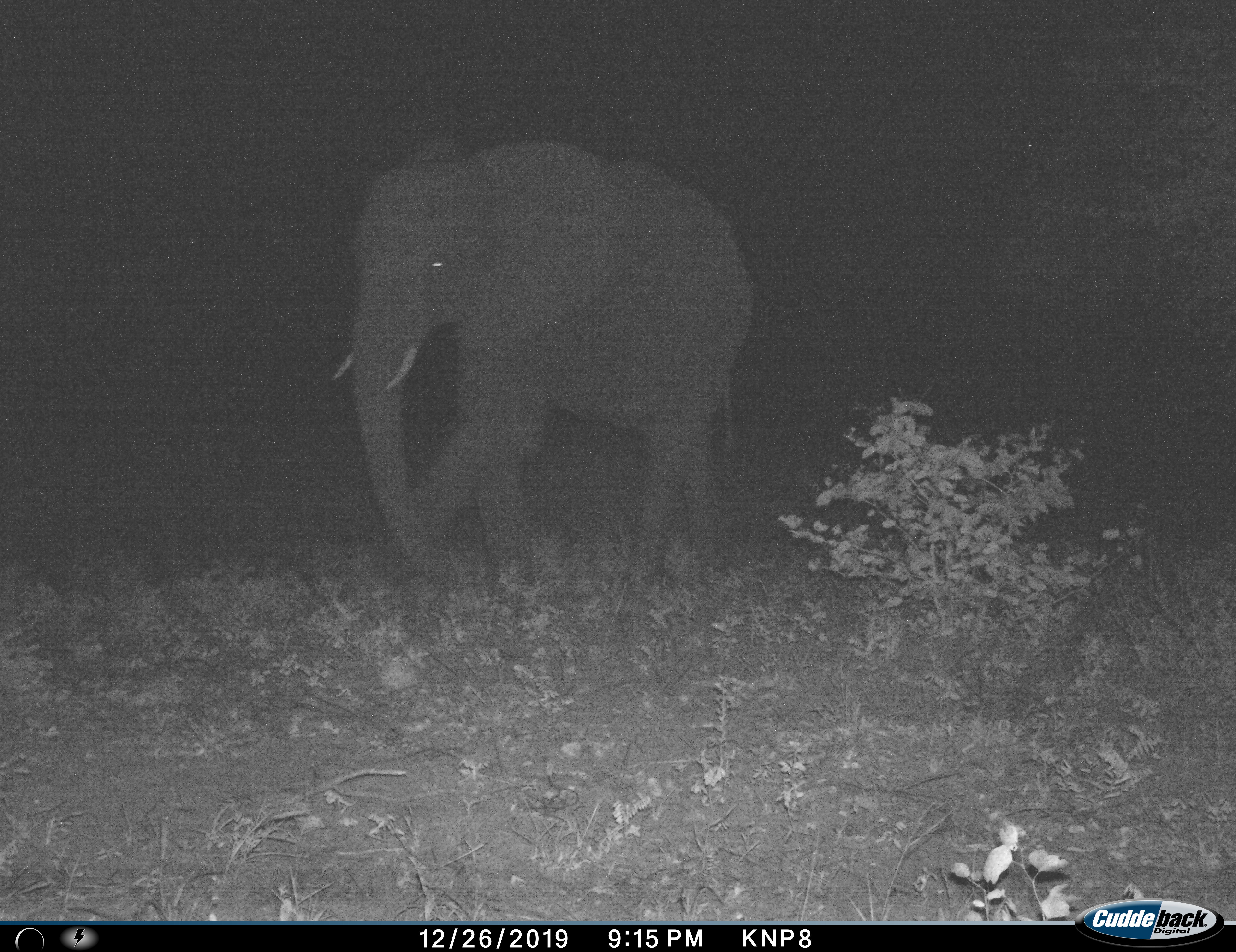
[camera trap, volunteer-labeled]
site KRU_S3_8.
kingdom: Animalia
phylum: Chordata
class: Mammalia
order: Proboscidea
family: Elephantidae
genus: Loxodonta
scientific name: Loxodonta africana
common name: african bush elephant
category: elephant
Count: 1.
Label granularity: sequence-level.